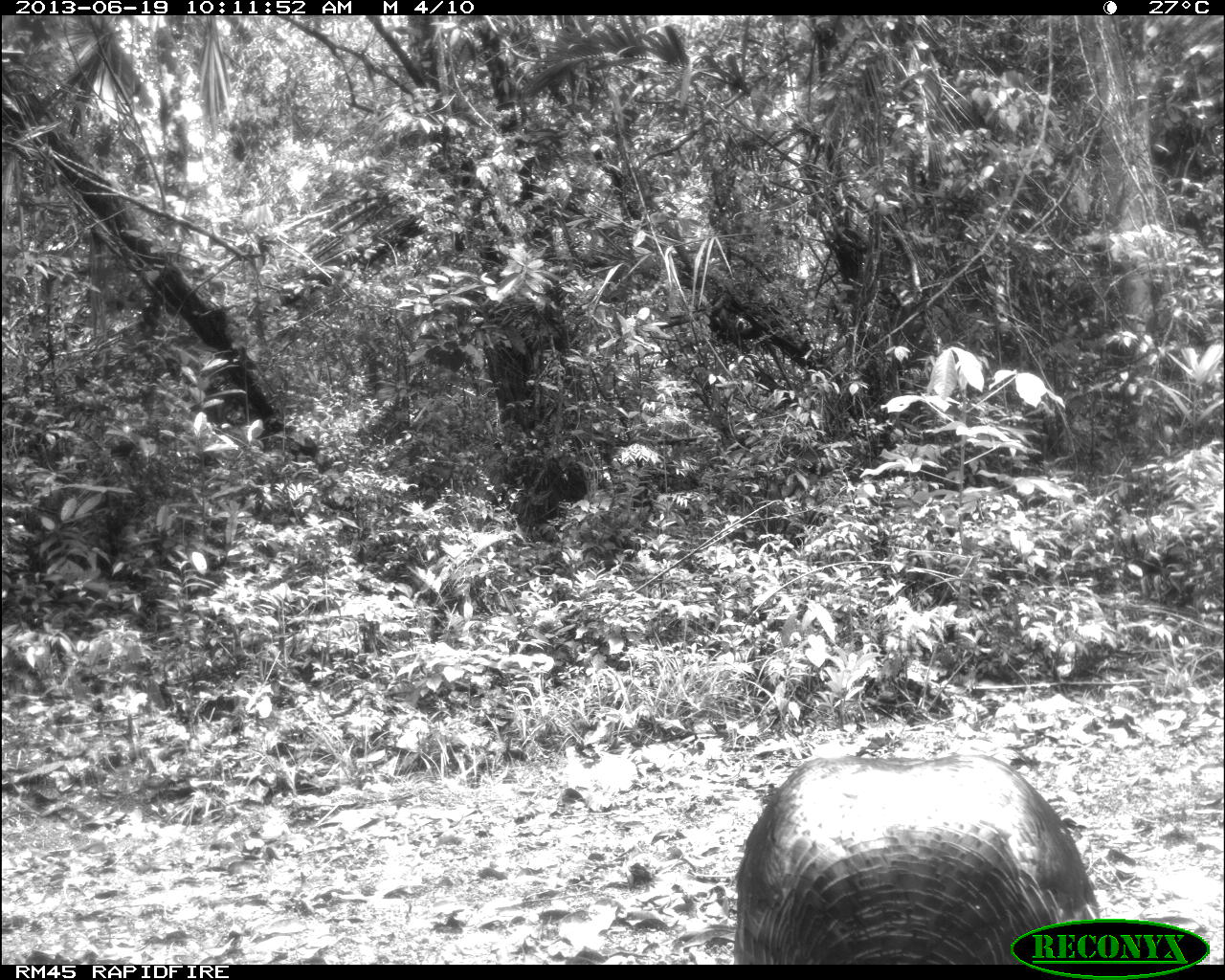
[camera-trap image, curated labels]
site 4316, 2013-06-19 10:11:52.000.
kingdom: Animalia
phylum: Chordata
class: Aves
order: Galliformes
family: Phasianidae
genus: Meleagris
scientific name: Meleagris ocellata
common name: ocellated turkey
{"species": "Meleagris ocellata (ocellated turkey)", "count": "1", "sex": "male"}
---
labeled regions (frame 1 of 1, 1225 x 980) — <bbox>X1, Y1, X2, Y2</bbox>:
meleagris ocellata: <bbox>729, 751, 1212, 963</bbox>